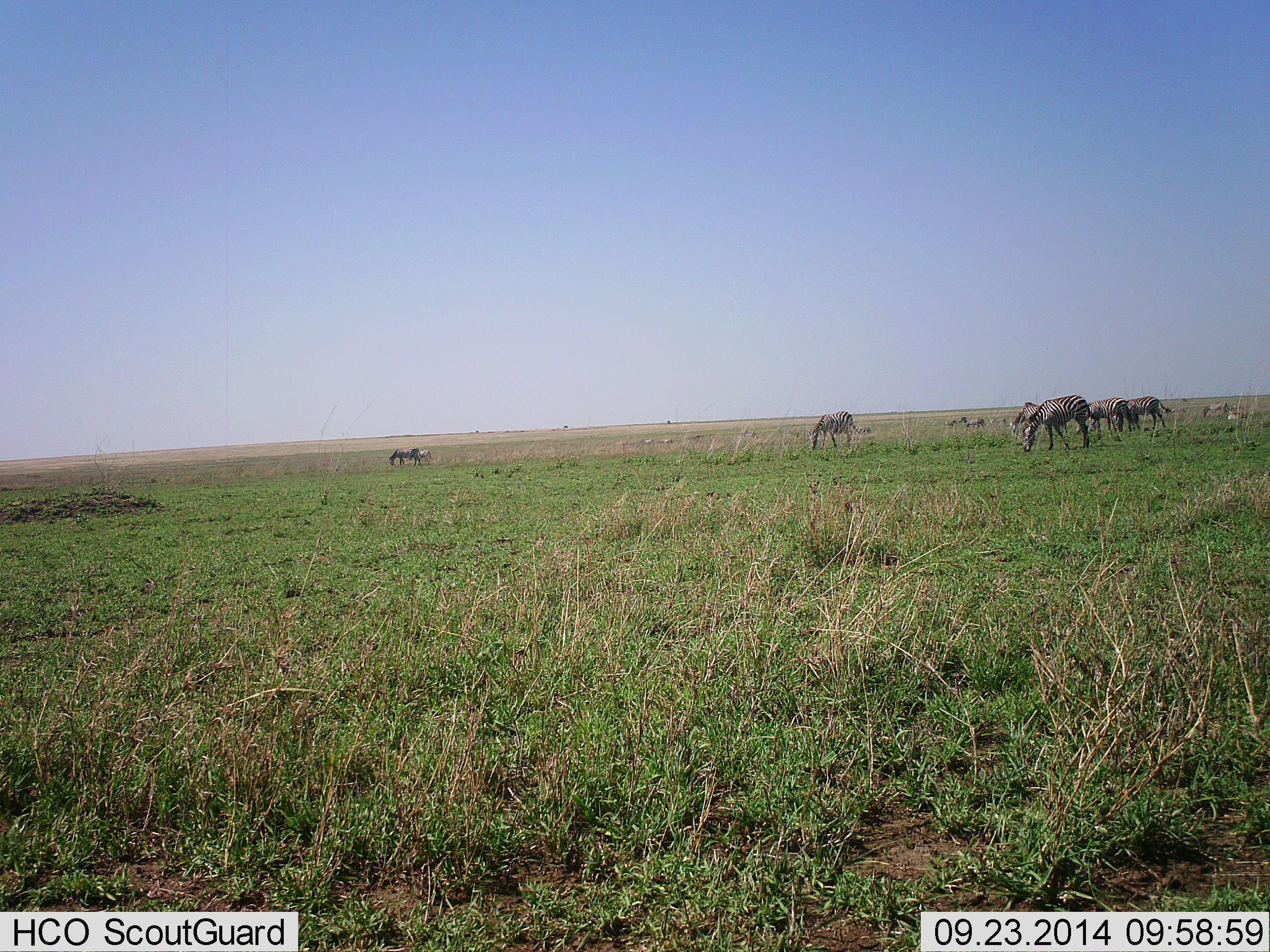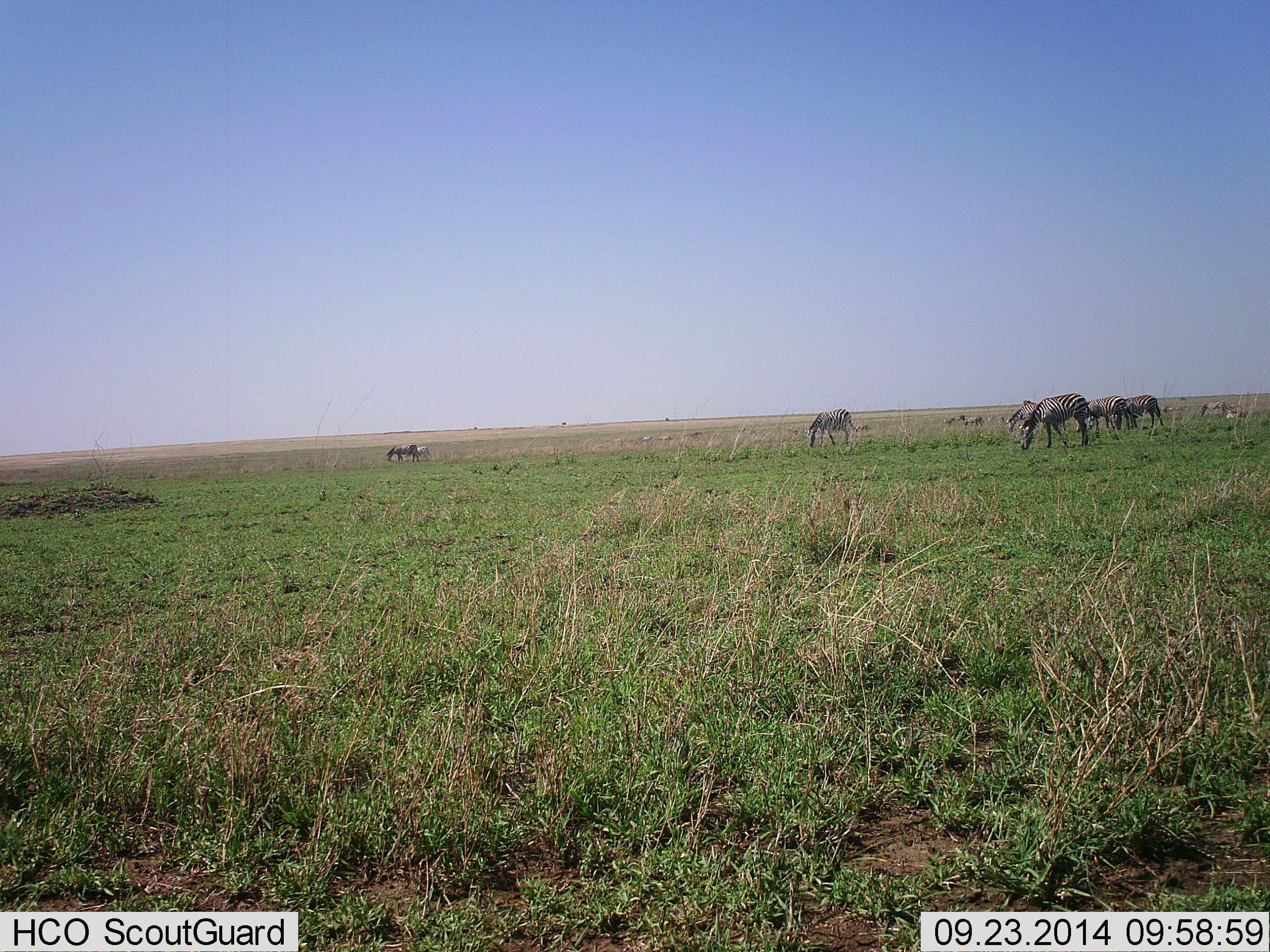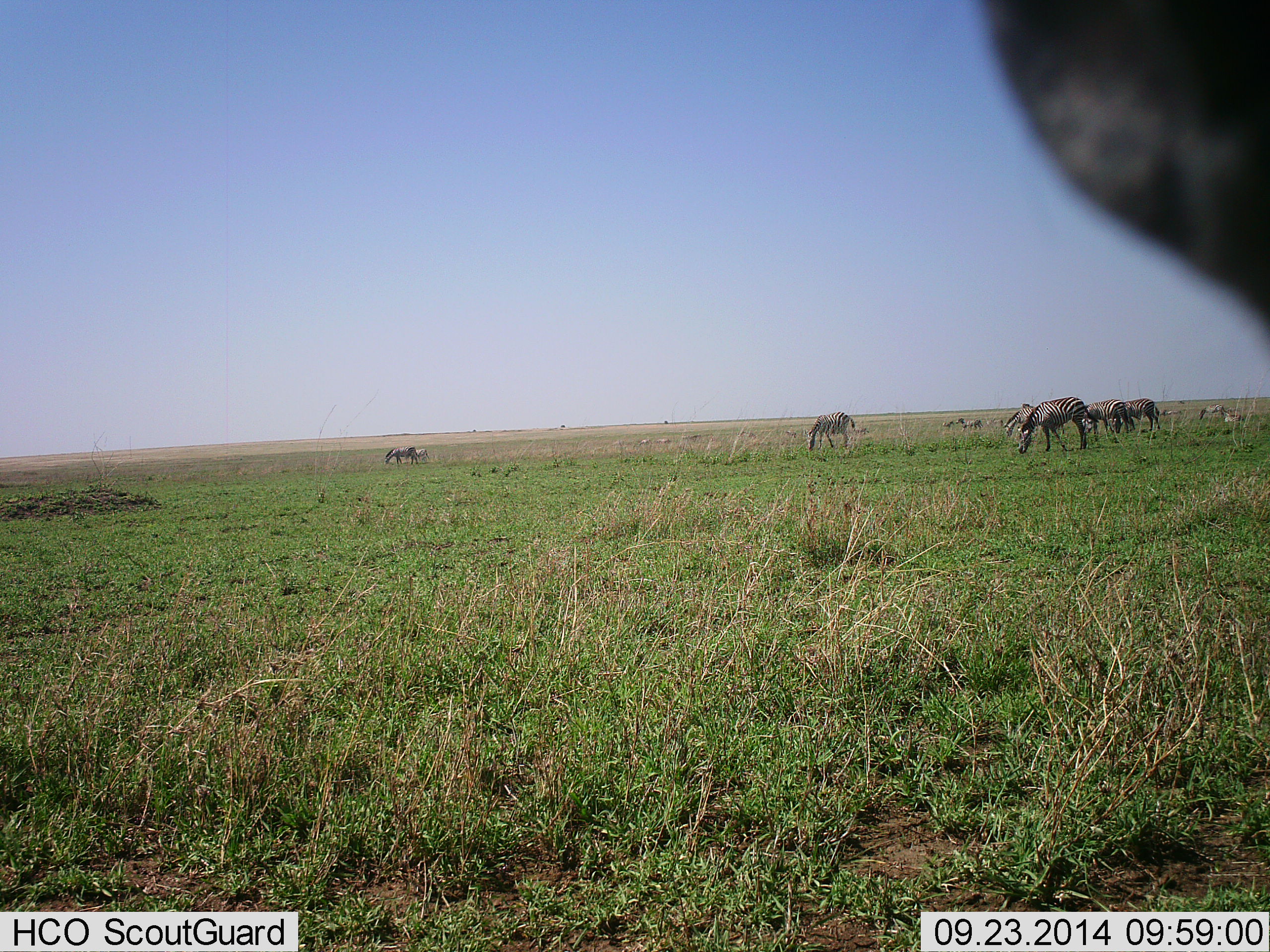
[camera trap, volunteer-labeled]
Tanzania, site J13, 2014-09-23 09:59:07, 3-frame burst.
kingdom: Animalia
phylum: Chordata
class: Mammalia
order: Perissodactyla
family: Equidae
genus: Equus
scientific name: Equus quagga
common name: plains zebra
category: zebra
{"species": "zebra (plains zebra) (Equus quagga)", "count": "10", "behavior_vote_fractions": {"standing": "40%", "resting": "0%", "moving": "0%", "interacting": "0%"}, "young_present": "0%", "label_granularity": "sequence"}